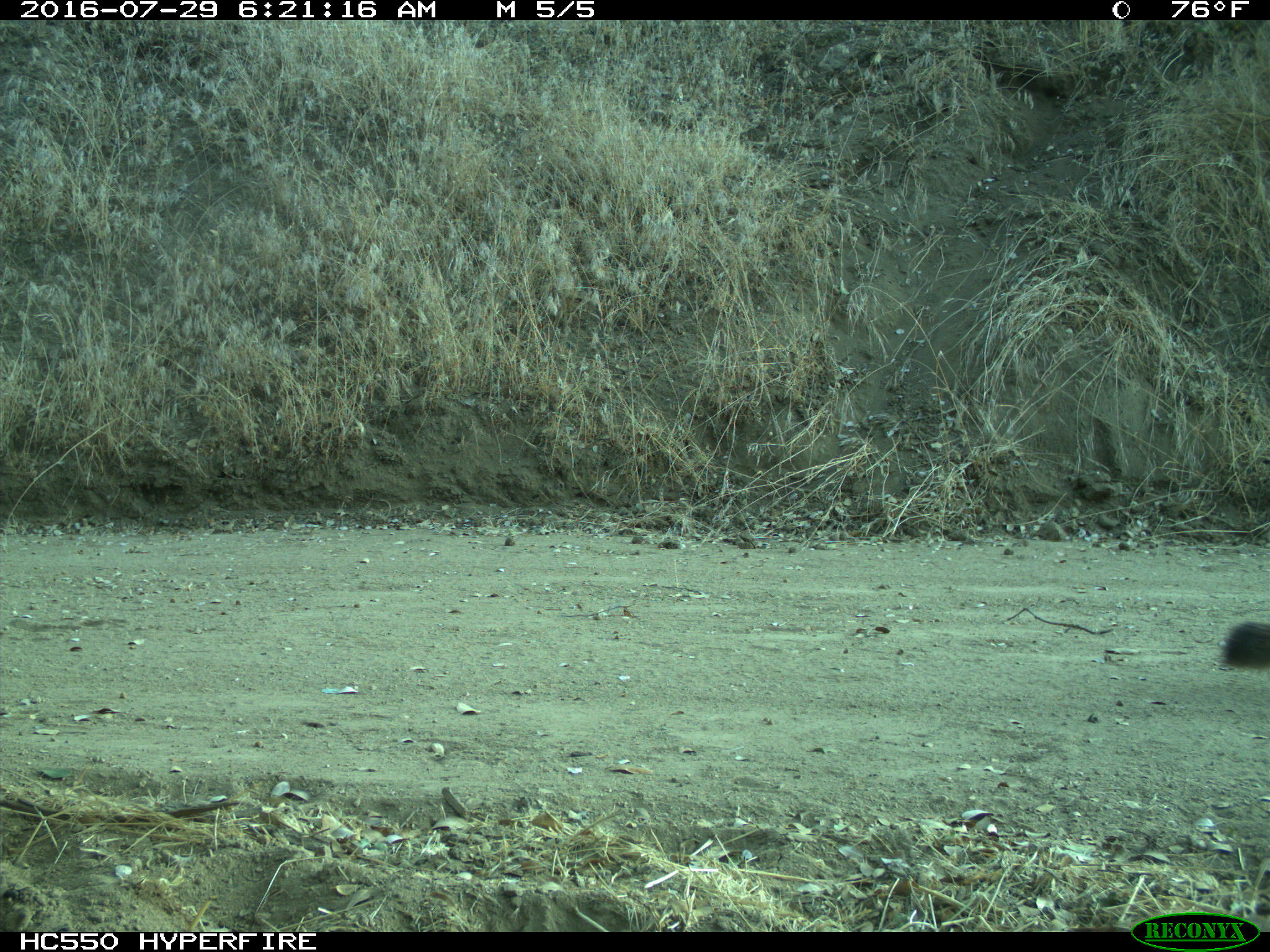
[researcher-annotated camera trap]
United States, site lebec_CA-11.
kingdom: Animalia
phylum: Chordata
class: Mammalia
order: Carnivora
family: Felidae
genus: Puma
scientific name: Puma concolor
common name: mountain lion